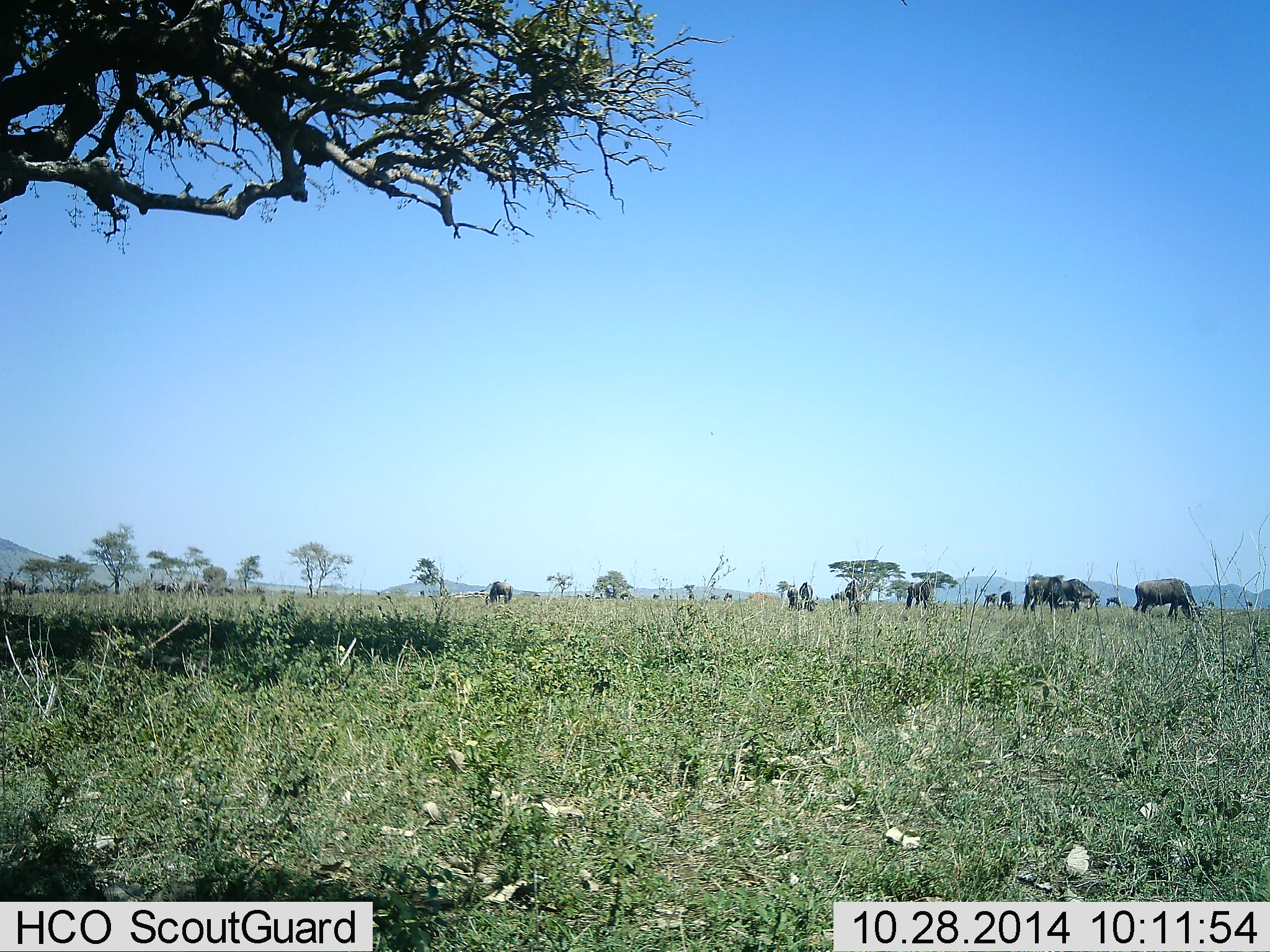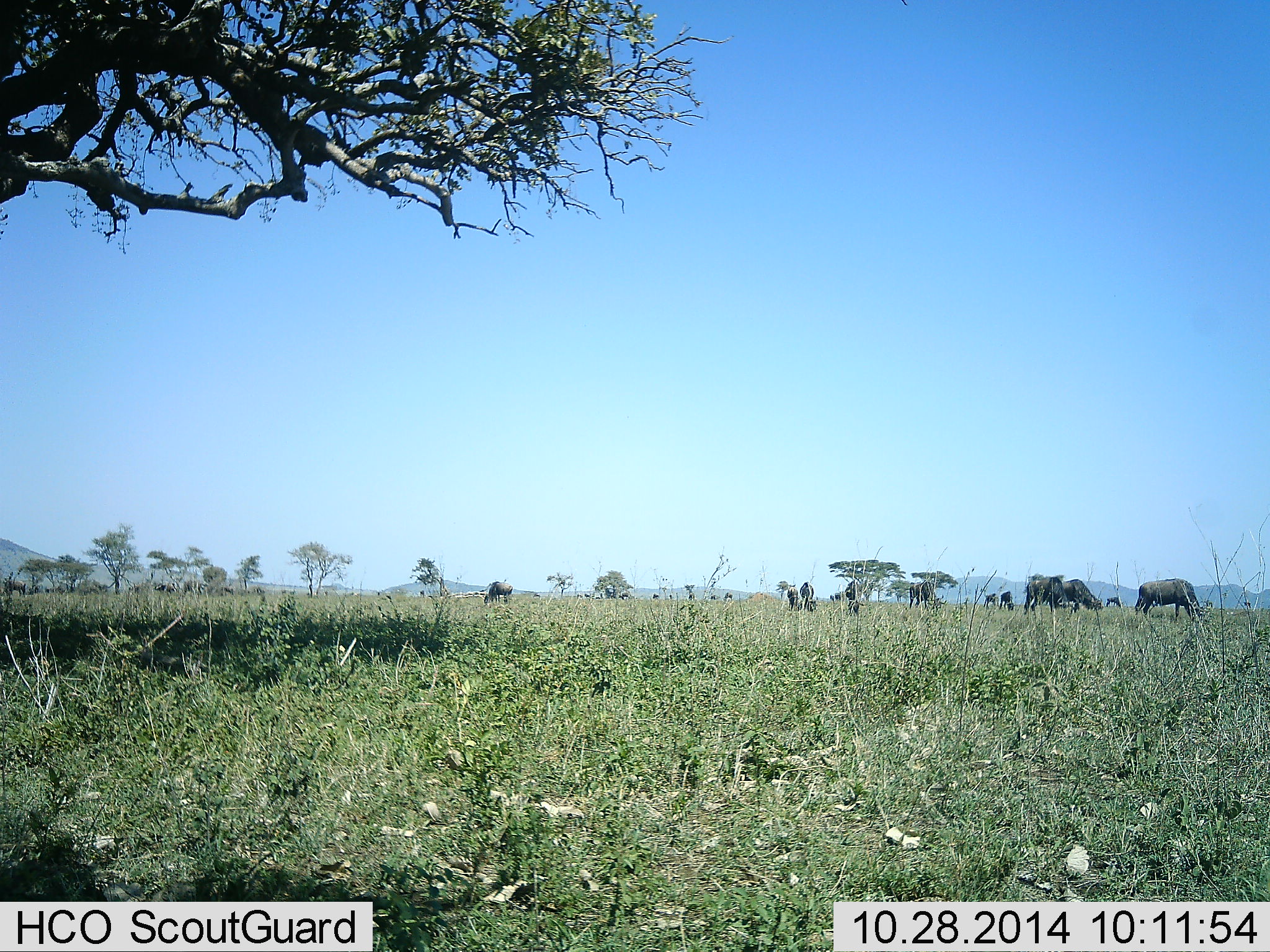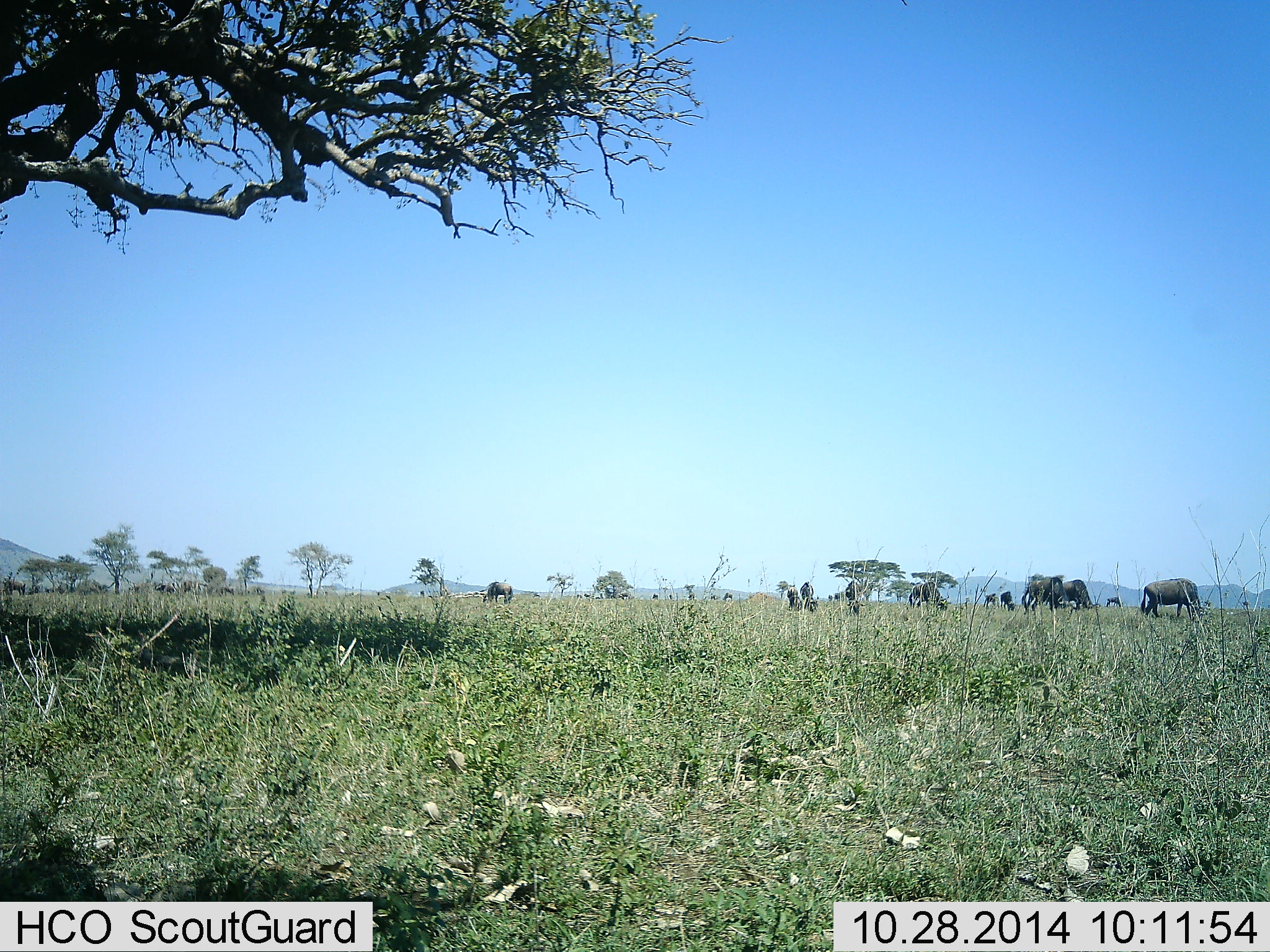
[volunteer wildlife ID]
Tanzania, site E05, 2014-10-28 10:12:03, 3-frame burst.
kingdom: Animalia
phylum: Chordata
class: Mammalia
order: Artiodactyla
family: Bovidae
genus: Connochaetes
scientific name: Connochaetes taurinus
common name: blue wildebeest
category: wildebeest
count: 11-50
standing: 50%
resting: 10%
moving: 30%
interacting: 0%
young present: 0%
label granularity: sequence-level